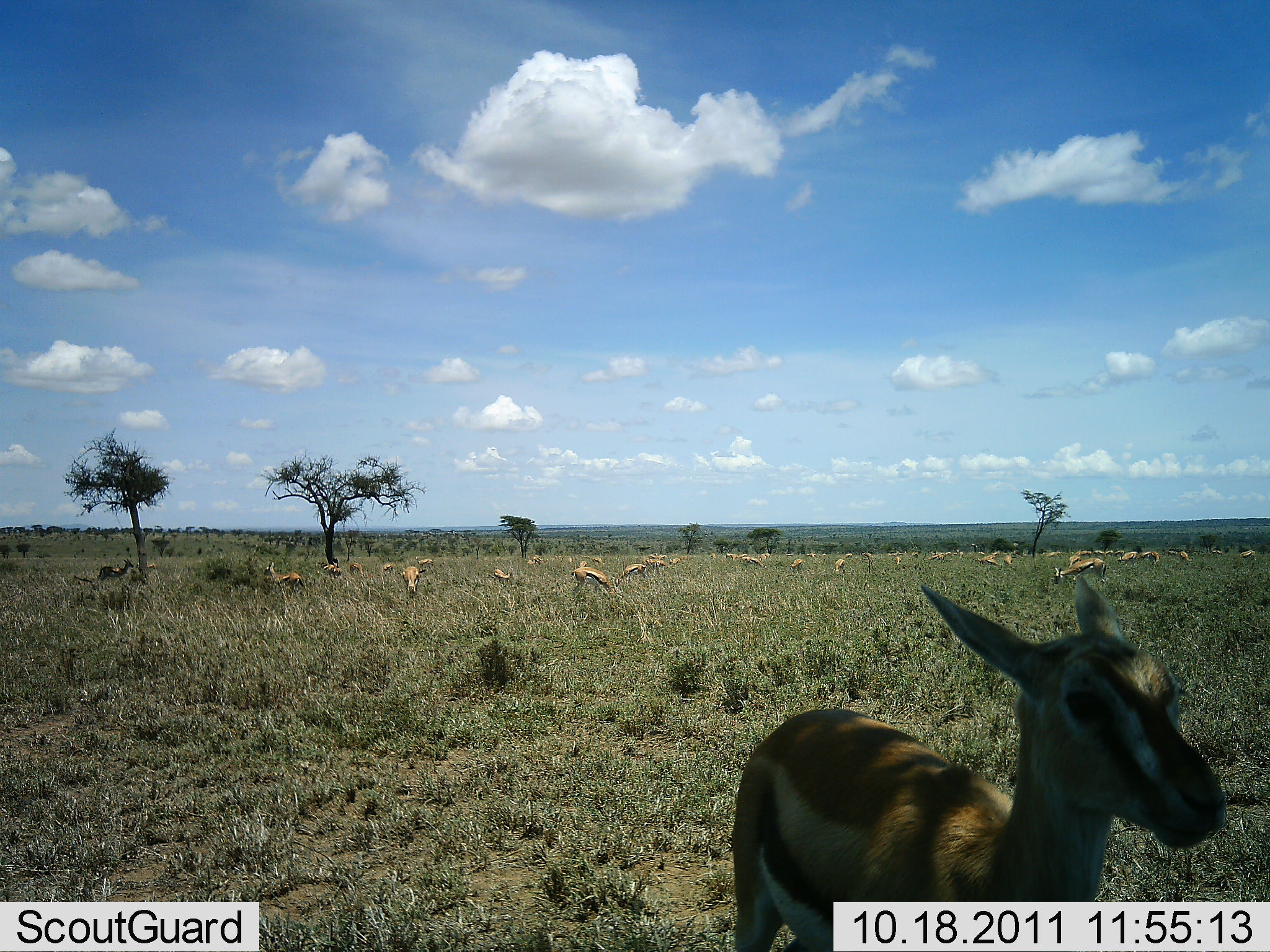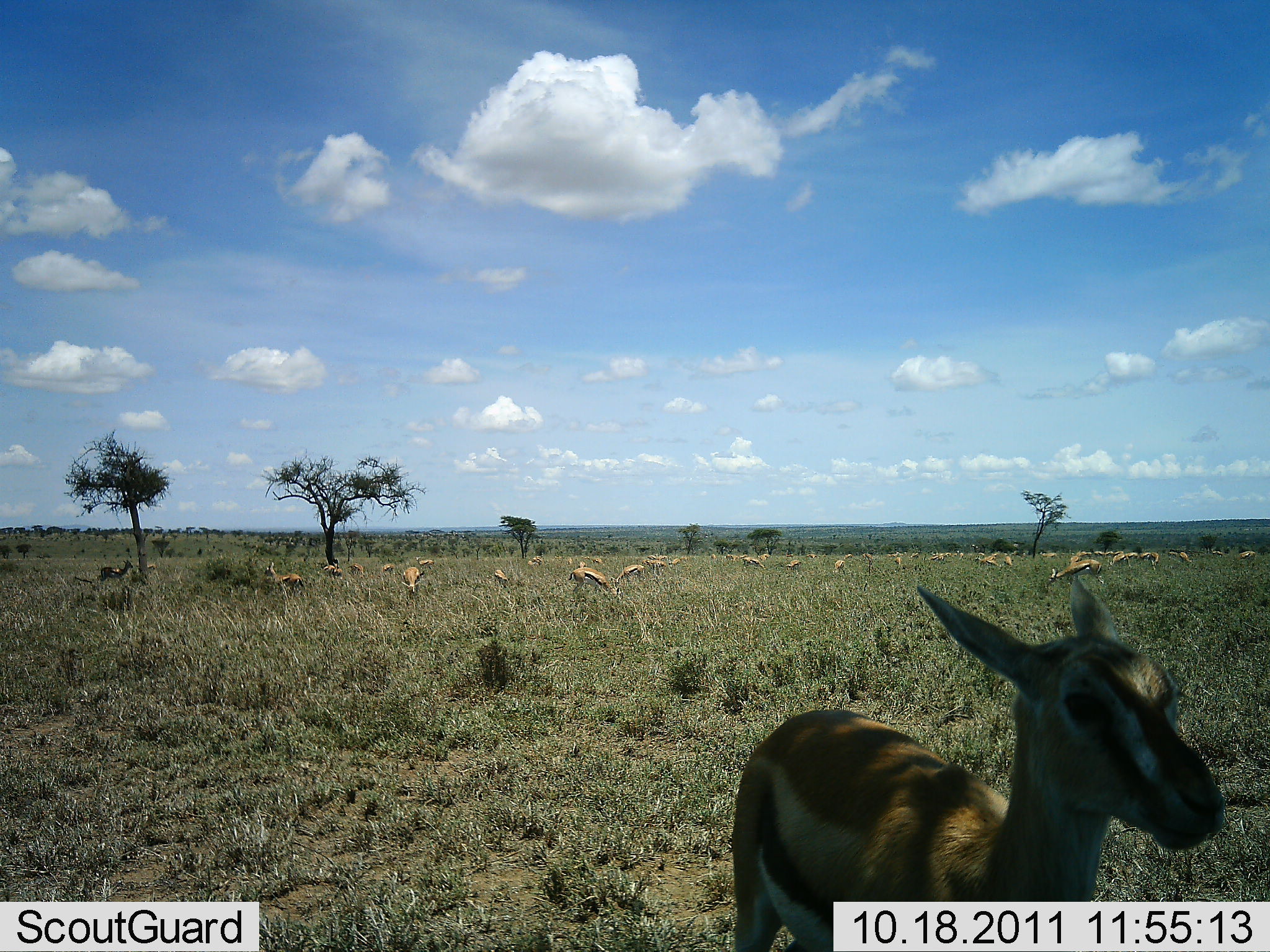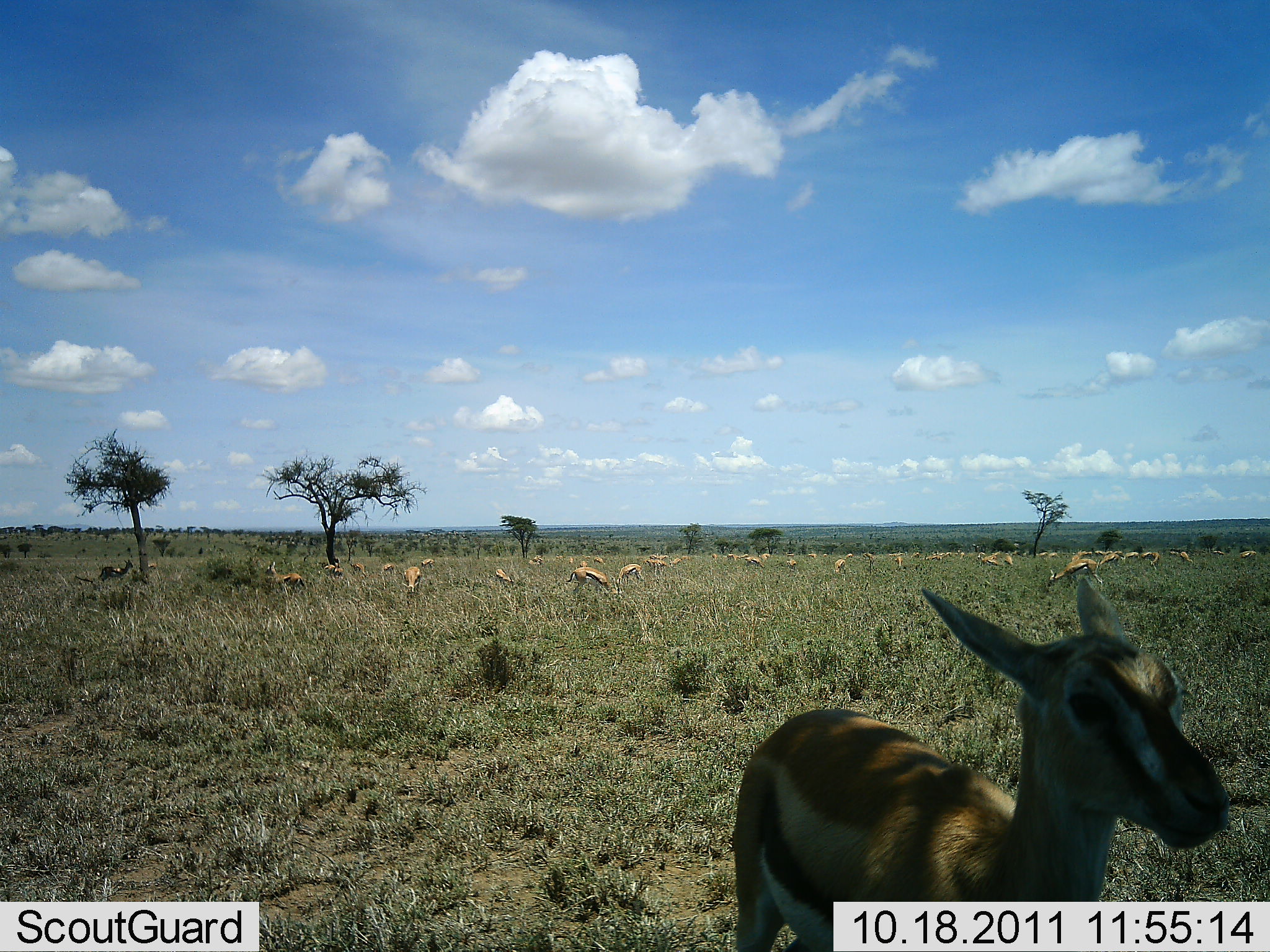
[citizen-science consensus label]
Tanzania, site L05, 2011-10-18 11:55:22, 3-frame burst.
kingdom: Animalia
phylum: Chordata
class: Mammalia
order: Artiodactyla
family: Bovidae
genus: Eudorcas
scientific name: Eudorcas thomsonii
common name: thomson's gazelle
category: gazellethomsons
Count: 11-50.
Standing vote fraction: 93%.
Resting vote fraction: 7%.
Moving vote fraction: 36%.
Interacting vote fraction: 7%.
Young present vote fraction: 7%.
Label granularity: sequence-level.